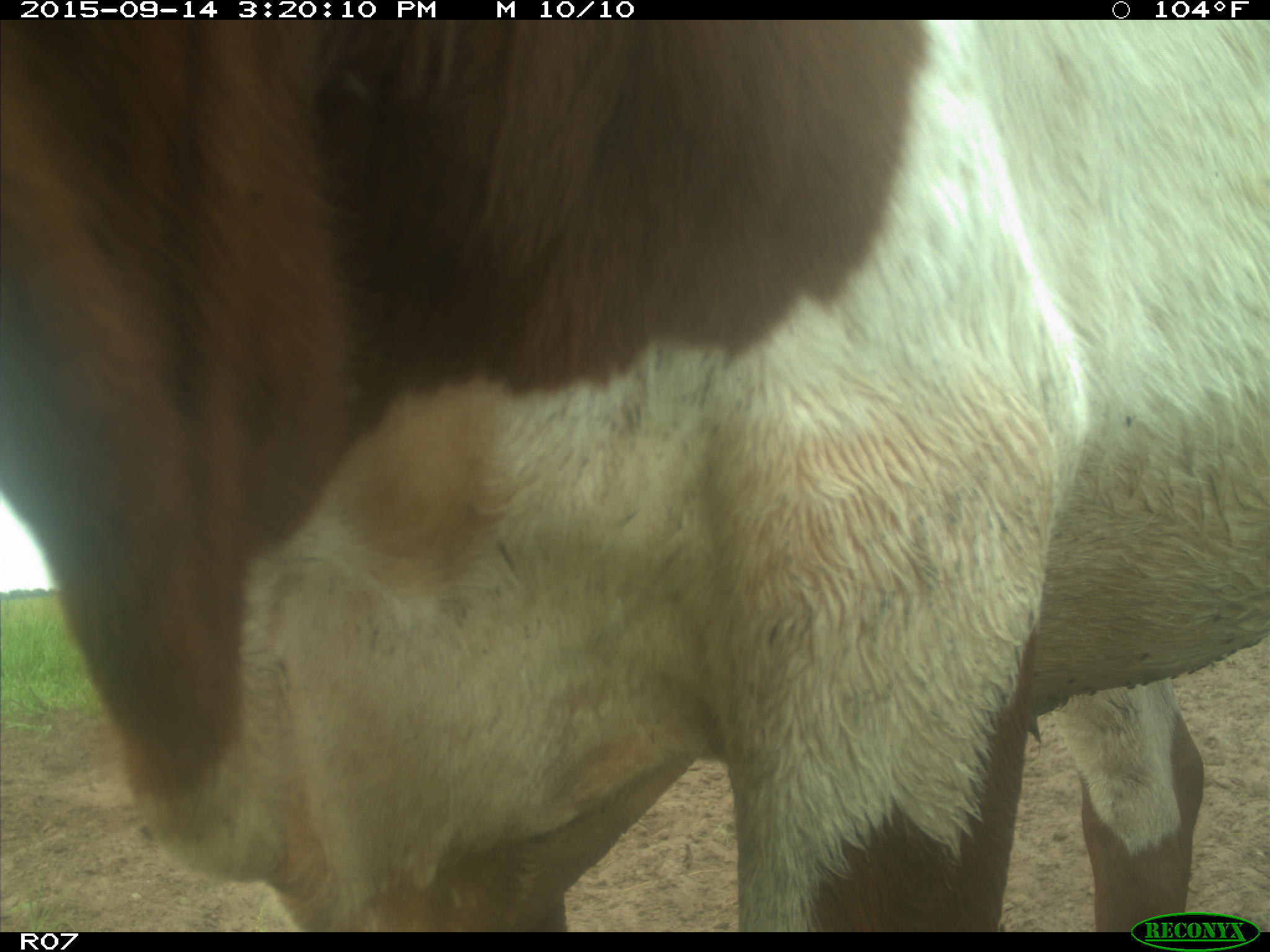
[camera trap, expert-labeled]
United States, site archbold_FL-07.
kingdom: Animalia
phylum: Chordata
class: Mammalia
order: Artiodactyla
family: Bovidae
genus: Bos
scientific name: Bos taurus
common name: domestic cow